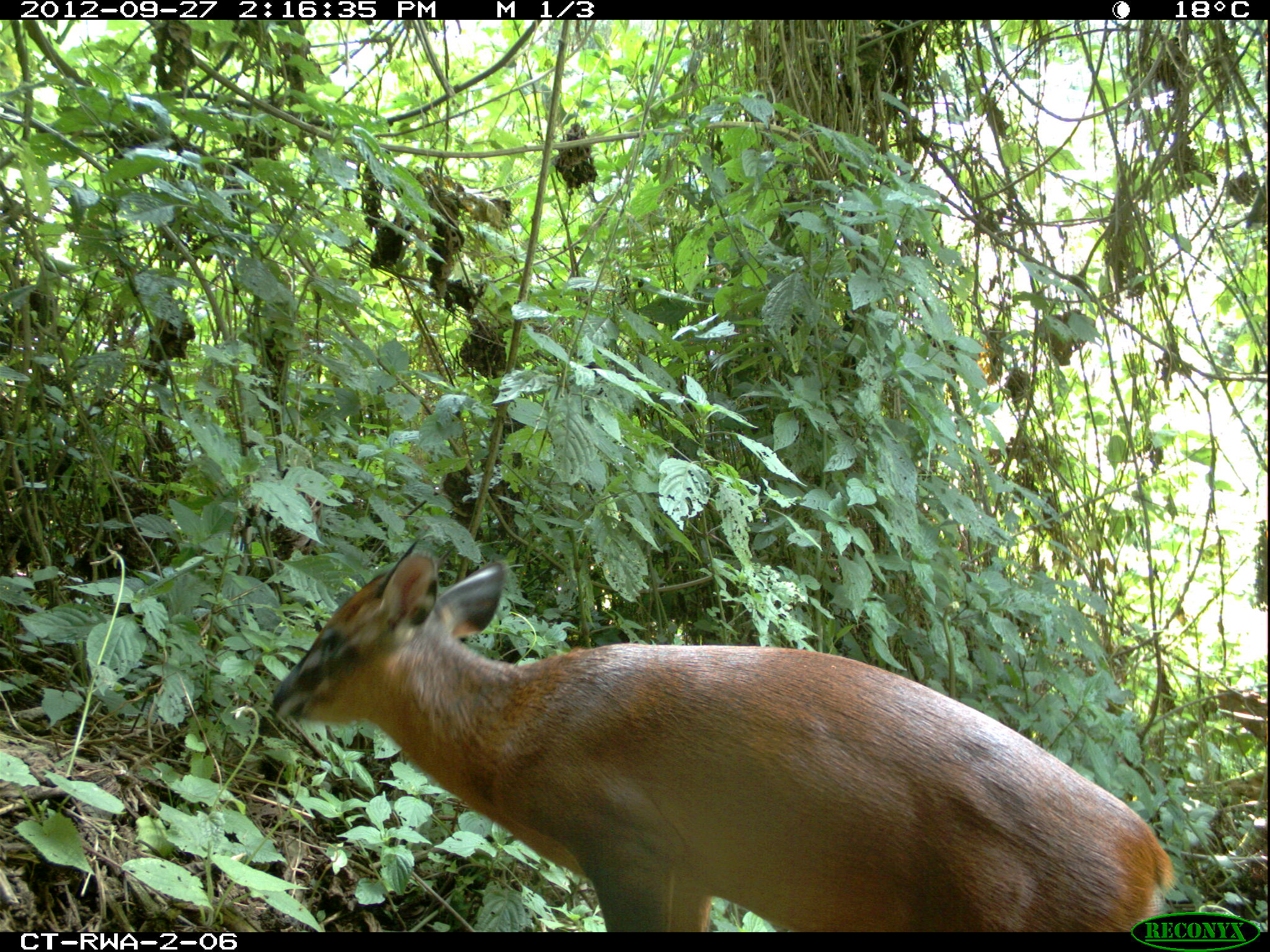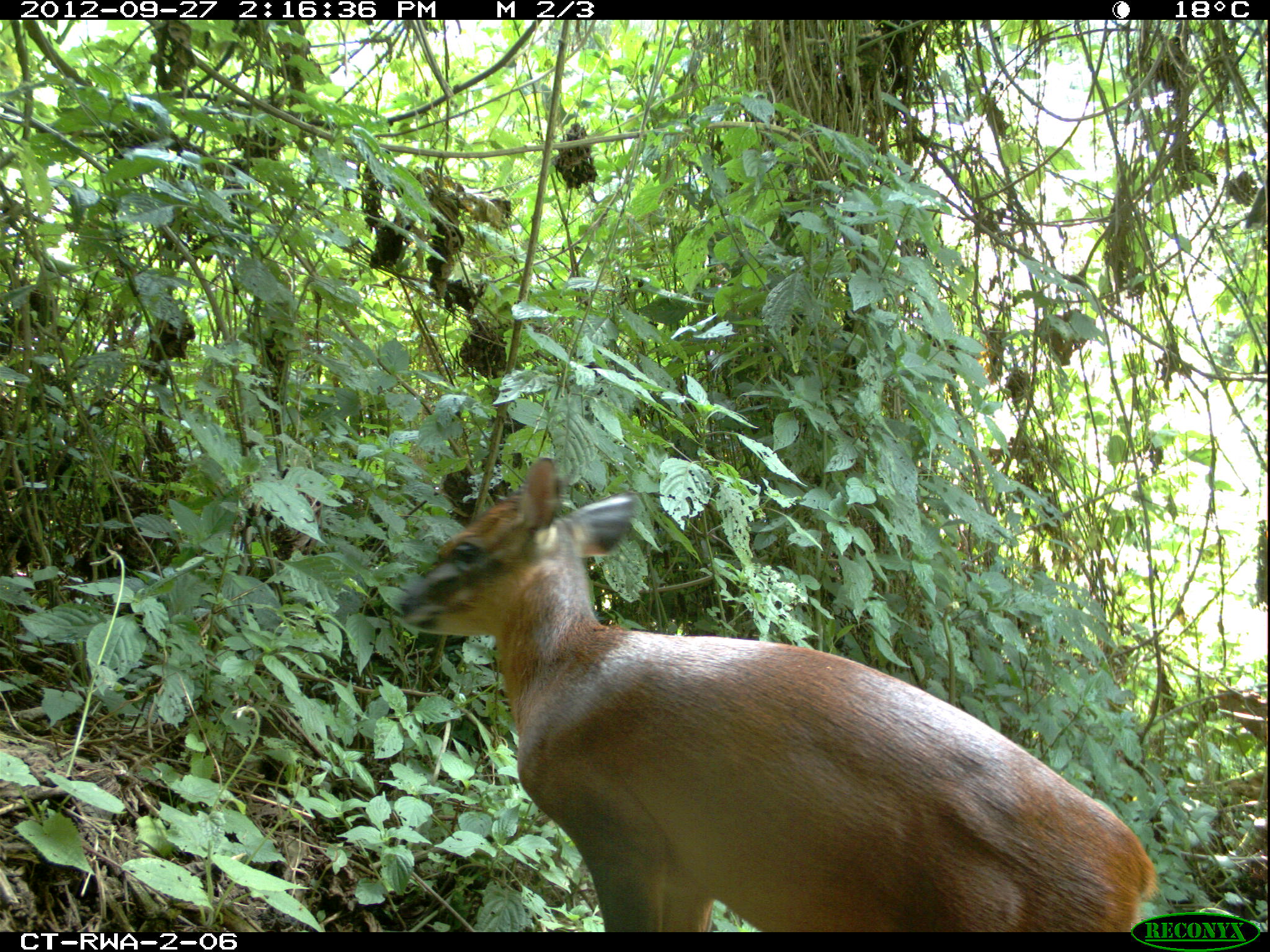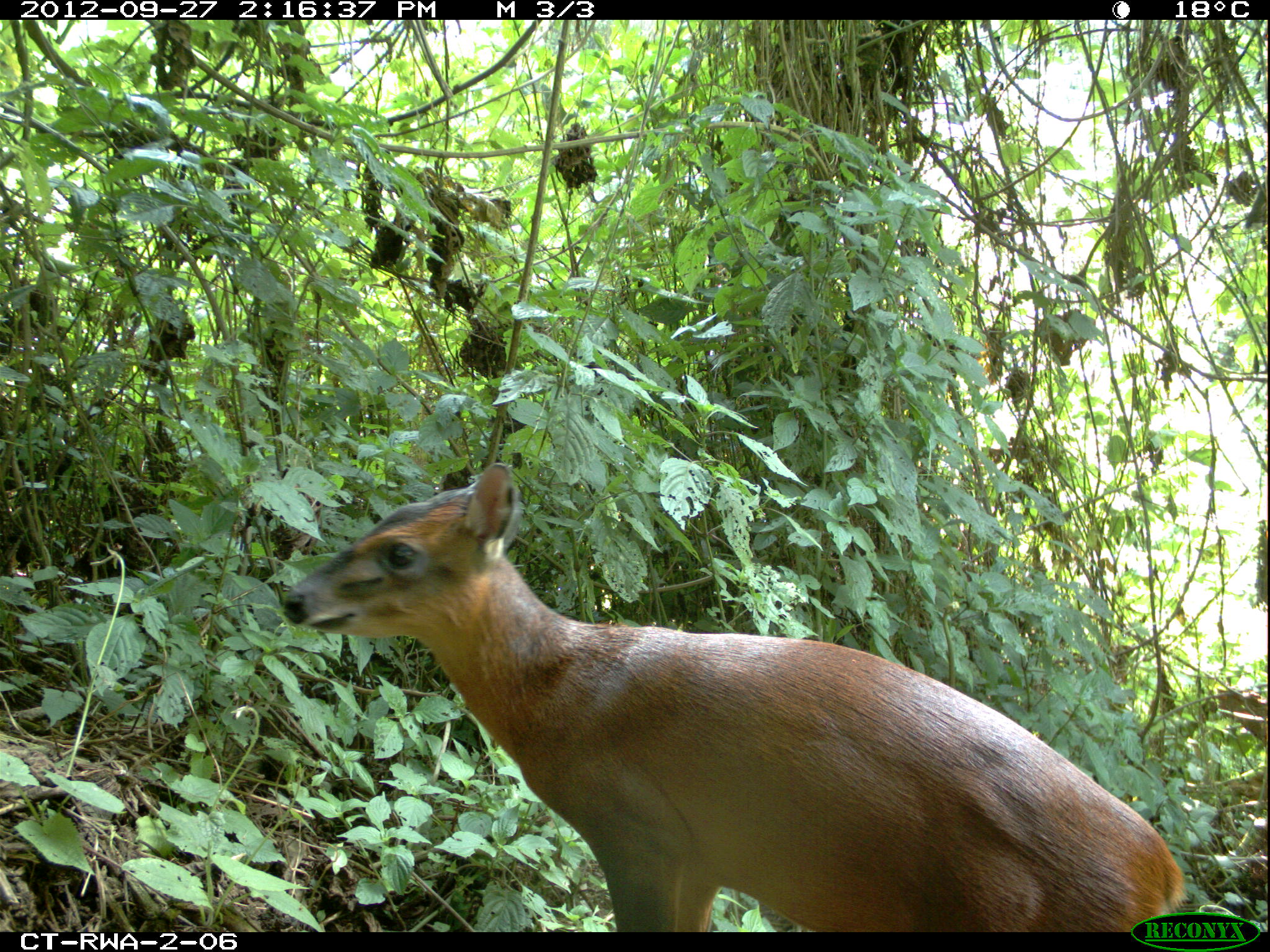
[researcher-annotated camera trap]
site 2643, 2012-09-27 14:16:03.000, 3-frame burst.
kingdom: Animalia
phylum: Chordata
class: Mammalia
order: Artiodactyla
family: Bovidae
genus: Cephalophus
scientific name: Cephalophus nigrifrons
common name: black-fronted duiker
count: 1